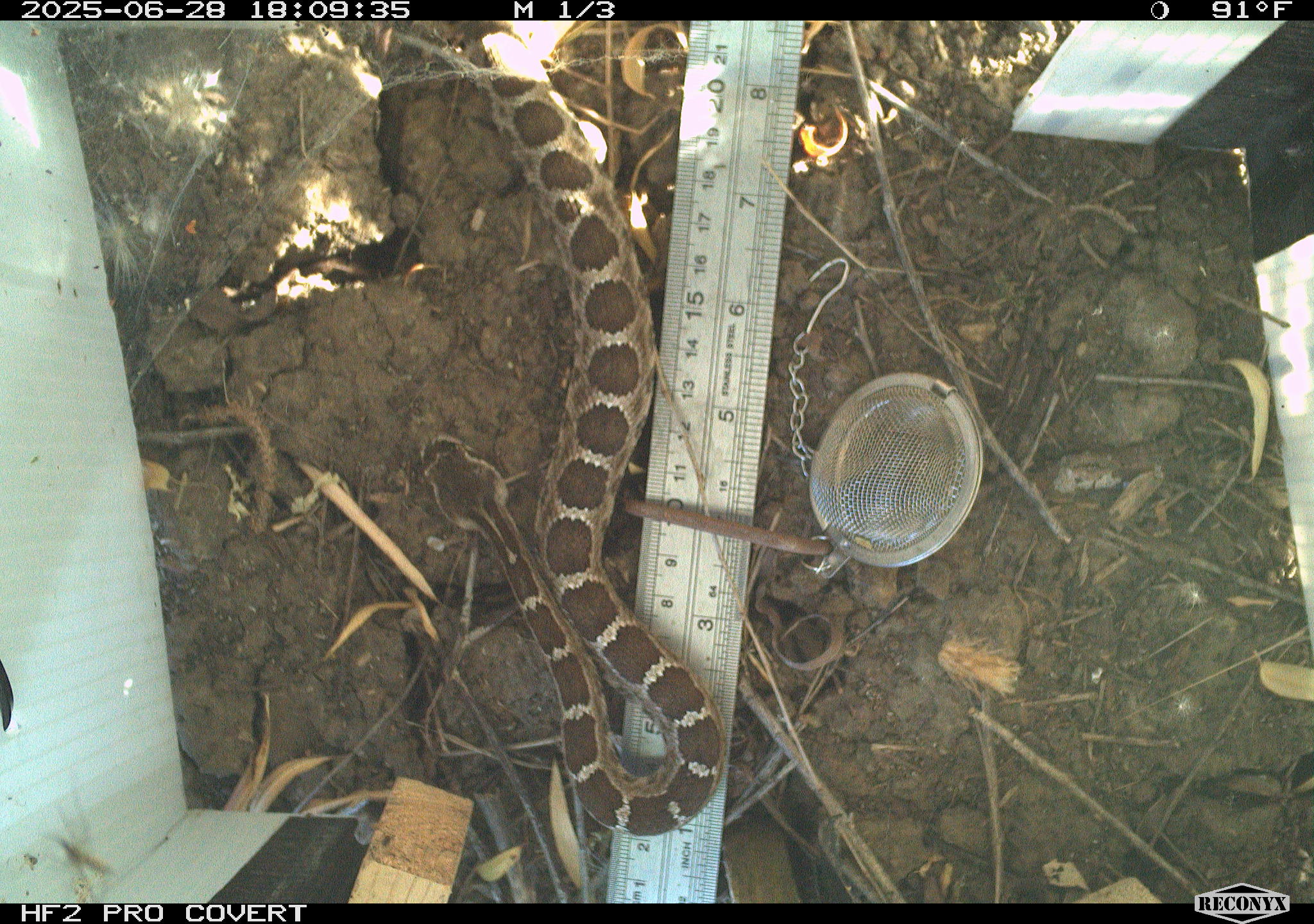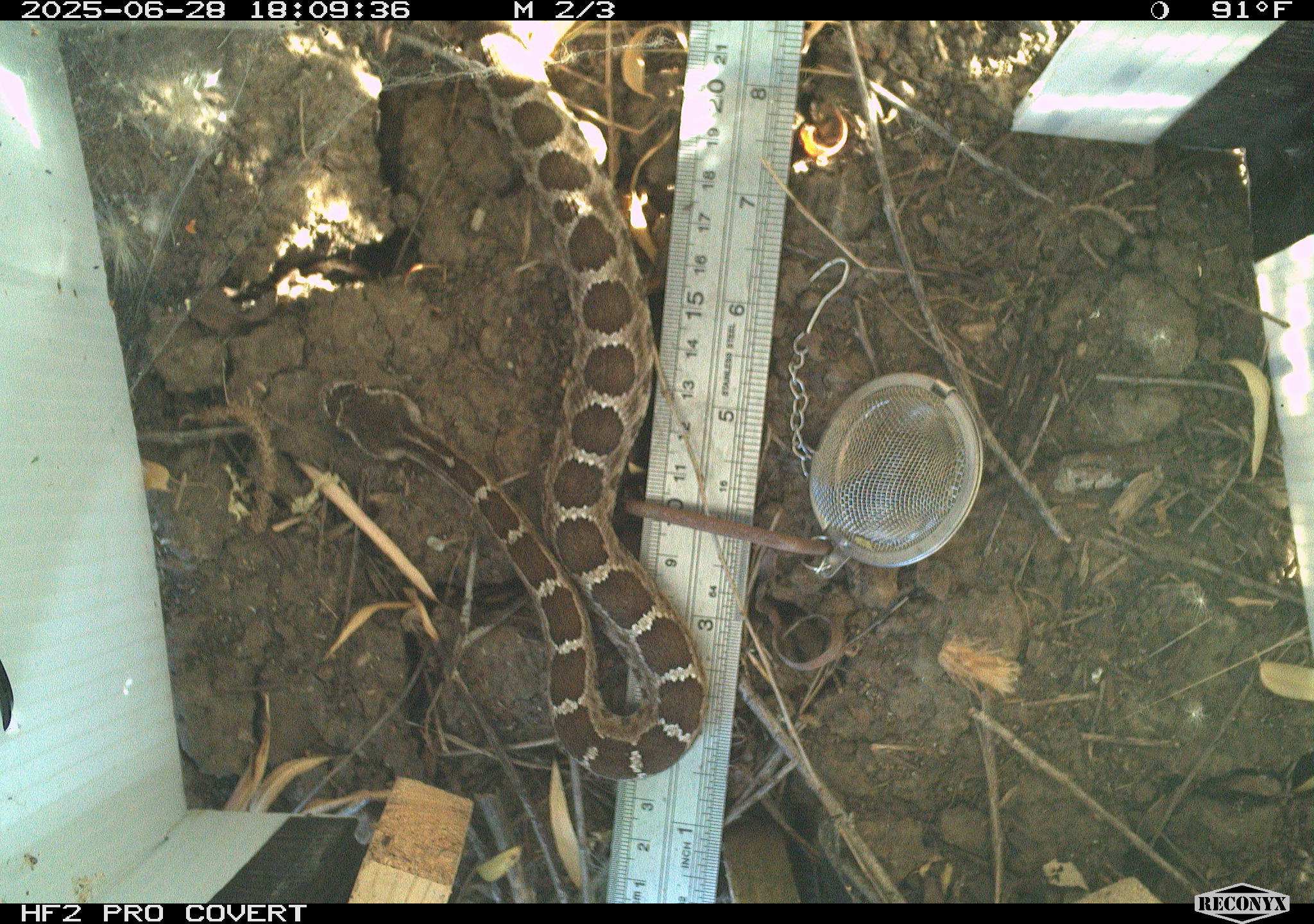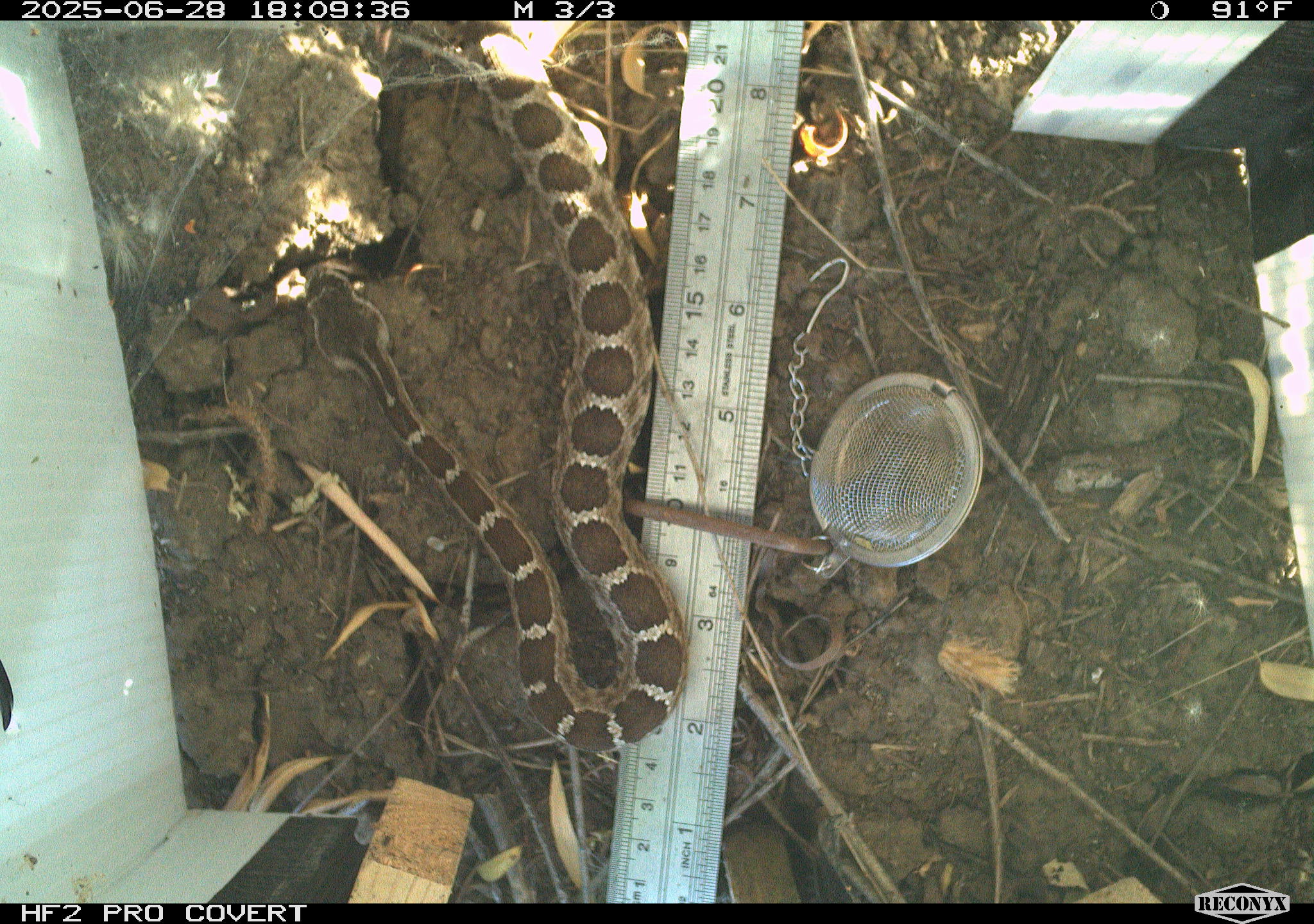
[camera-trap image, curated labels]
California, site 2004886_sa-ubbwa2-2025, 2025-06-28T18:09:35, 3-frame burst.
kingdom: Animalia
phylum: Chordata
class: Reptilia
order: Squamata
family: Viperidae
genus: Crotalus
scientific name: Crotalus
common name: rattlers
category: crotalus species